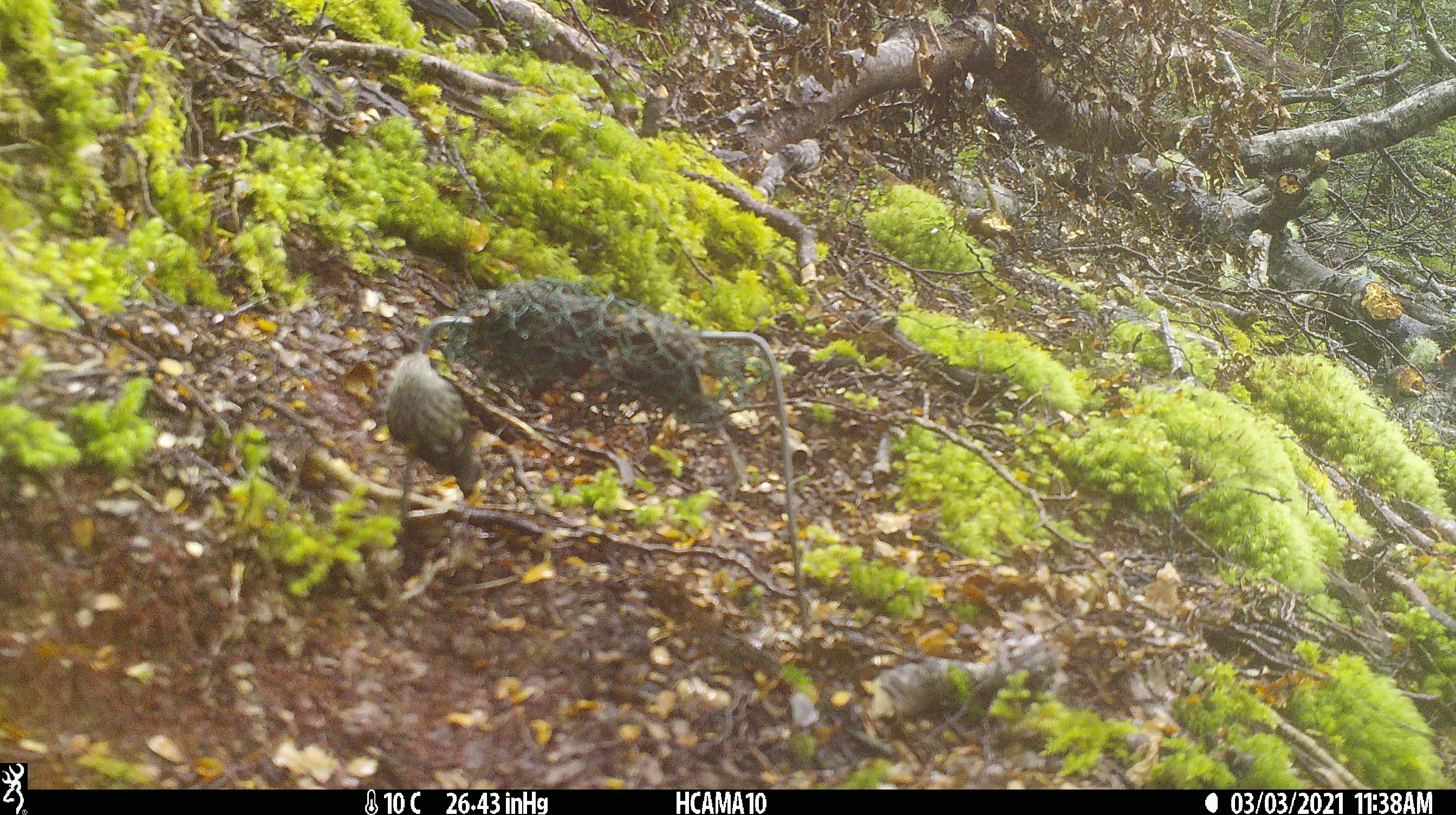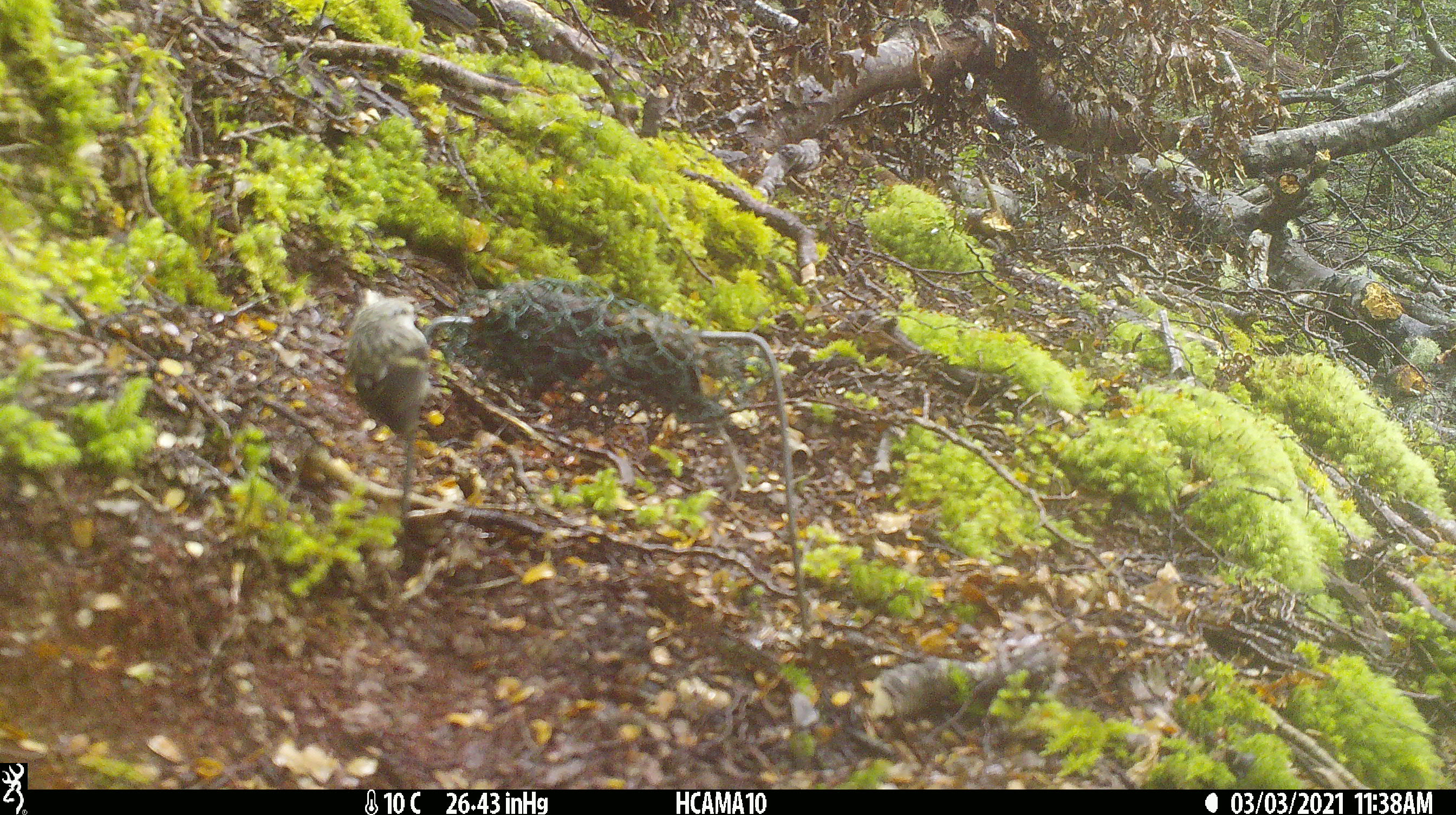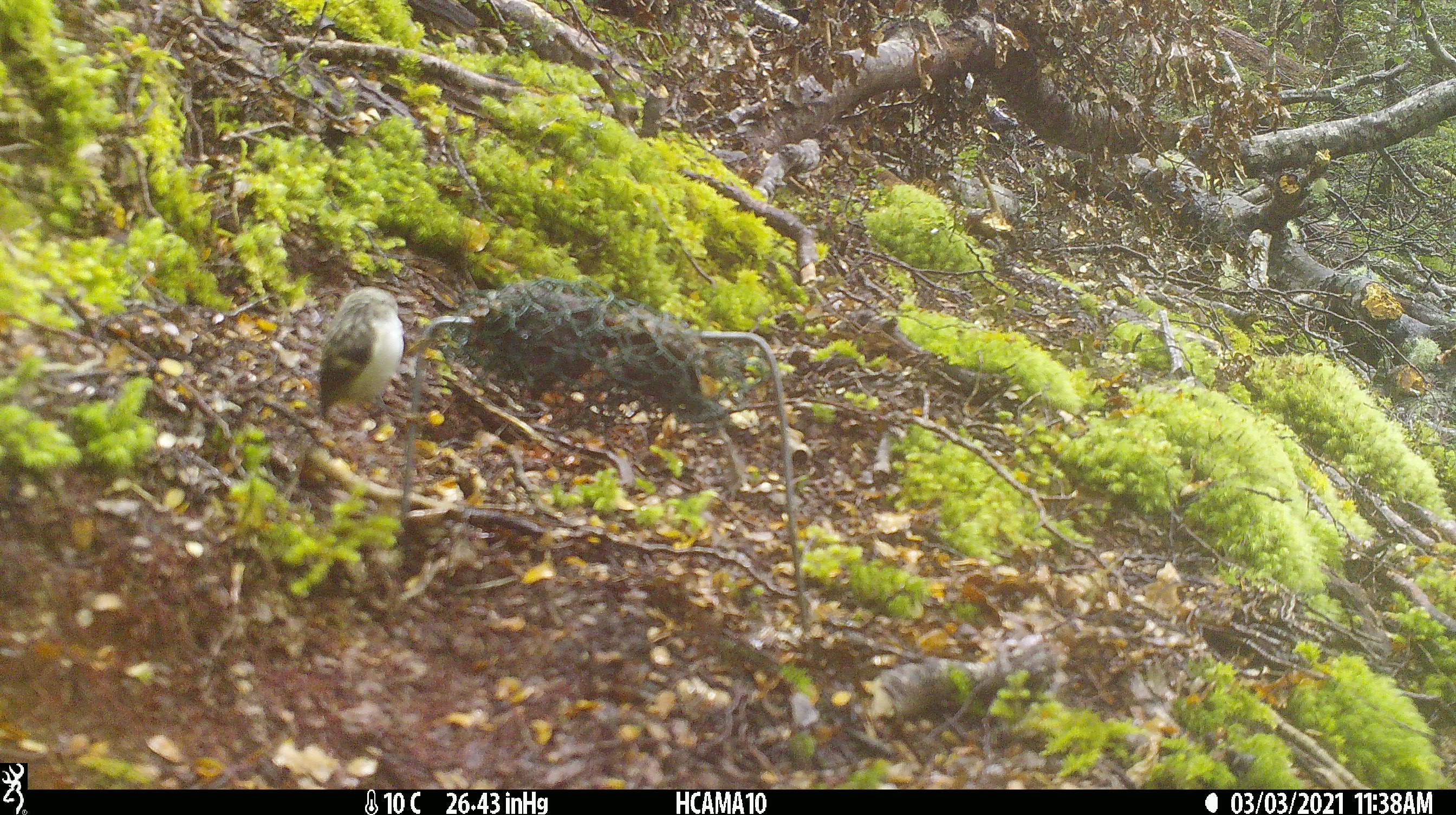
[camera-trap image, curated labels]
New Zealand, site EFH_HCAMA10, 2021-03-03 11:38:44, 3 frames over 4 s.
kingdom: Animalia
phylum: Chordata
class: Aves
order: Passeriformes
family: Acanthisittidae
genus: Acanthisitta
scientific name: Acanthisitta chloris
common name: rifleman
Rifleman (Acanthisitta chloris).